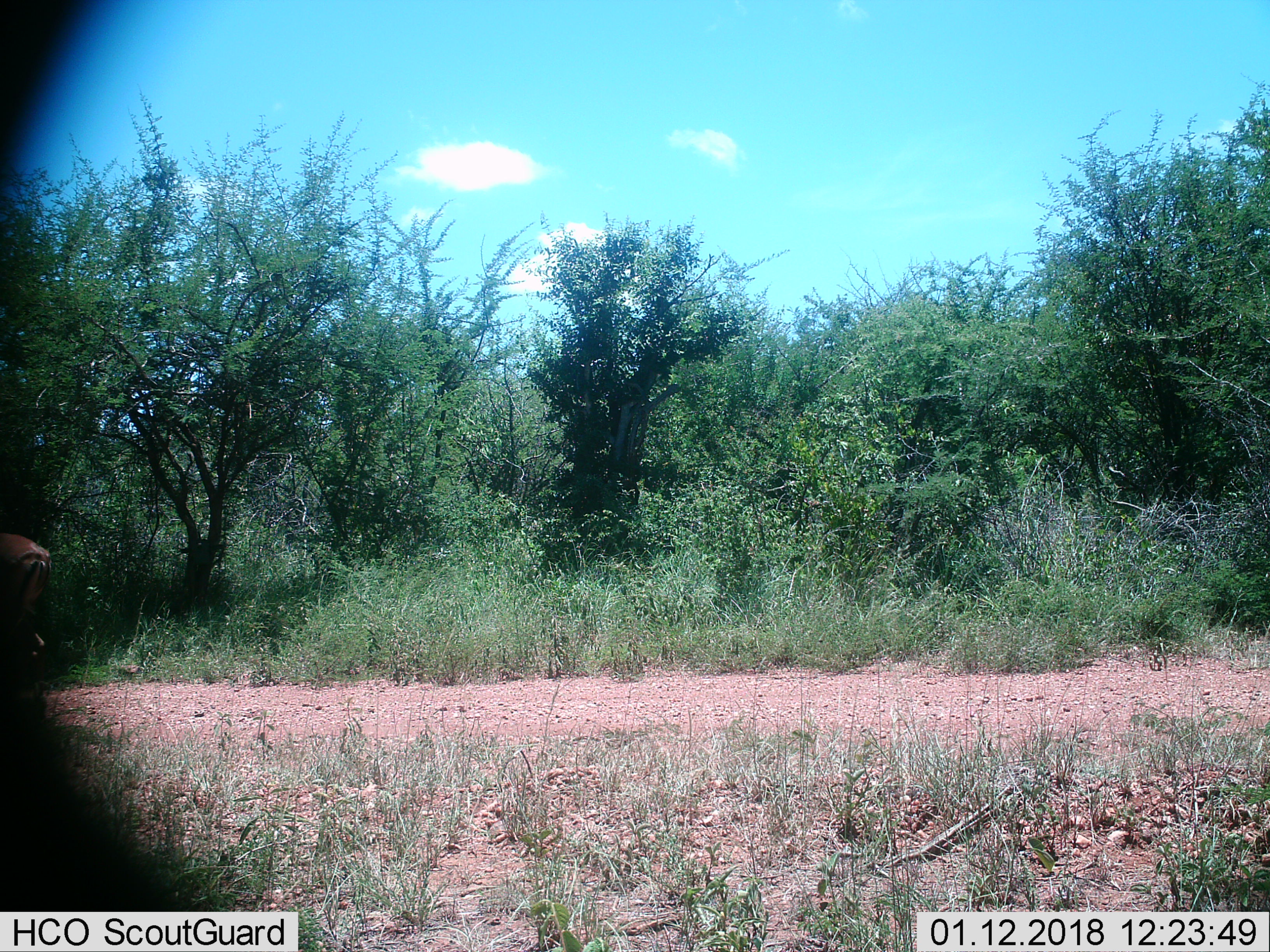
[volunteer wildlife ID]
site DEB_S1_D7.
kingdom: Animalia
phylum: Chordata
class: Mammalia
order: Artiodactyla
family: Bovidae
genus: Aepyceros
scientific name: Aepyceros melampus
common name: impala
Impala (Aepyceros melampus), count 1. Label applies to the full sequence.